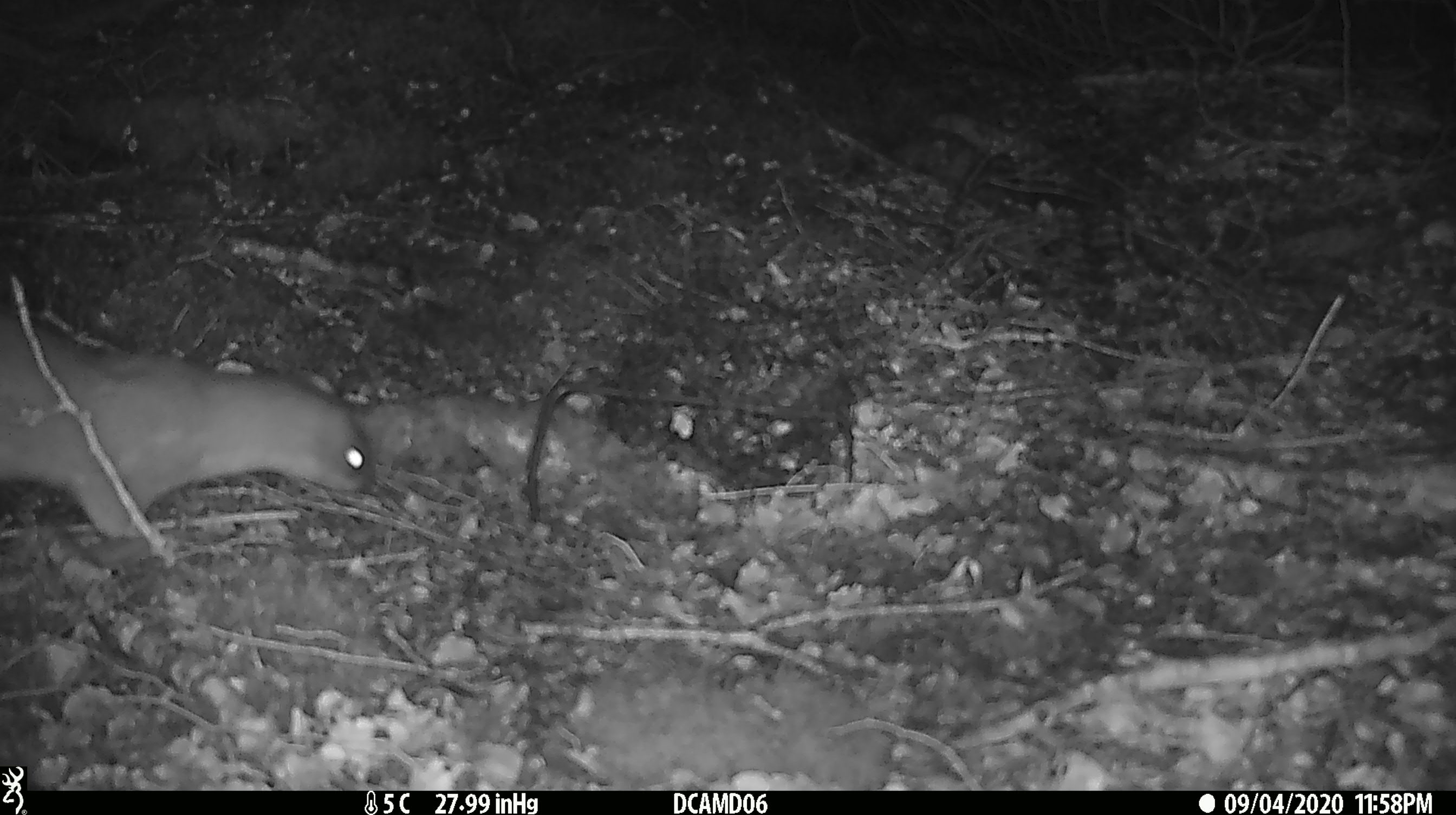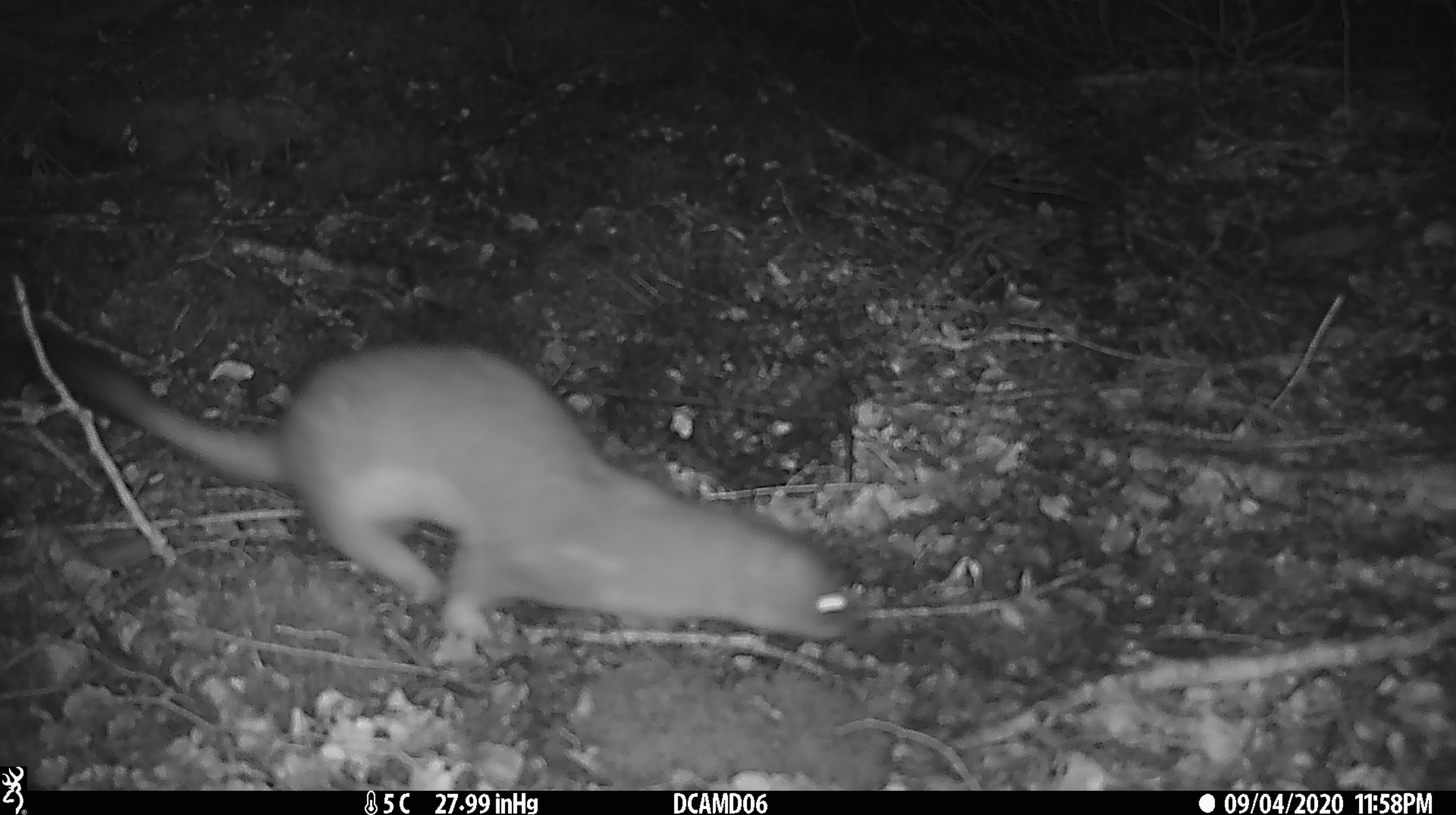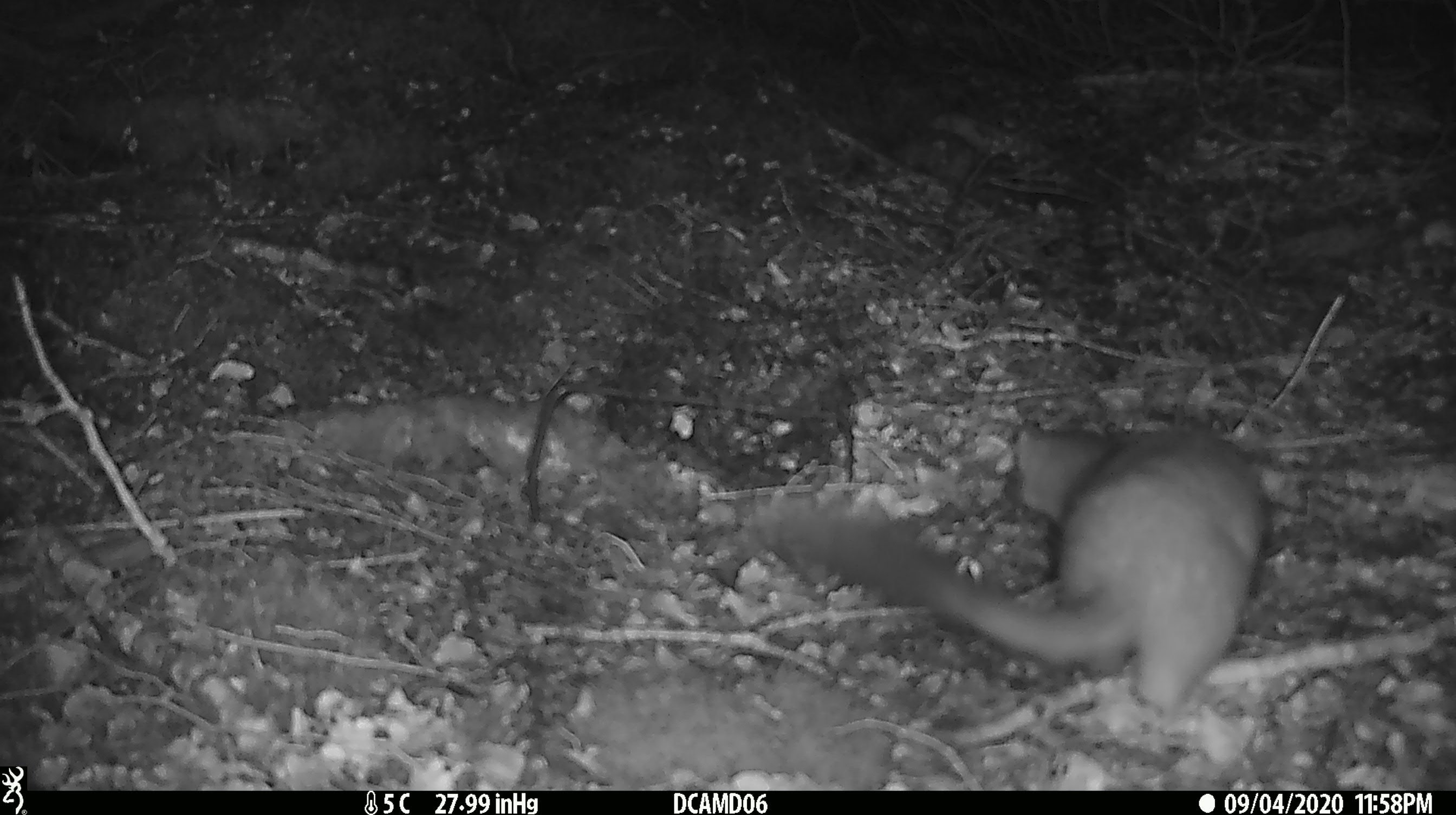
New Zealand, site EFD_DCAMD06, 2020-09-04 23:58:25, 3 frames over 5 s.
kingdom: Animalia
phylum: Chordata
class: Mammalia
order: Carnivora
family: Mustelidae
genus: Mustela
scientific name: Mustela erminea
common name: stoat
Stoat (Mustela erminea).